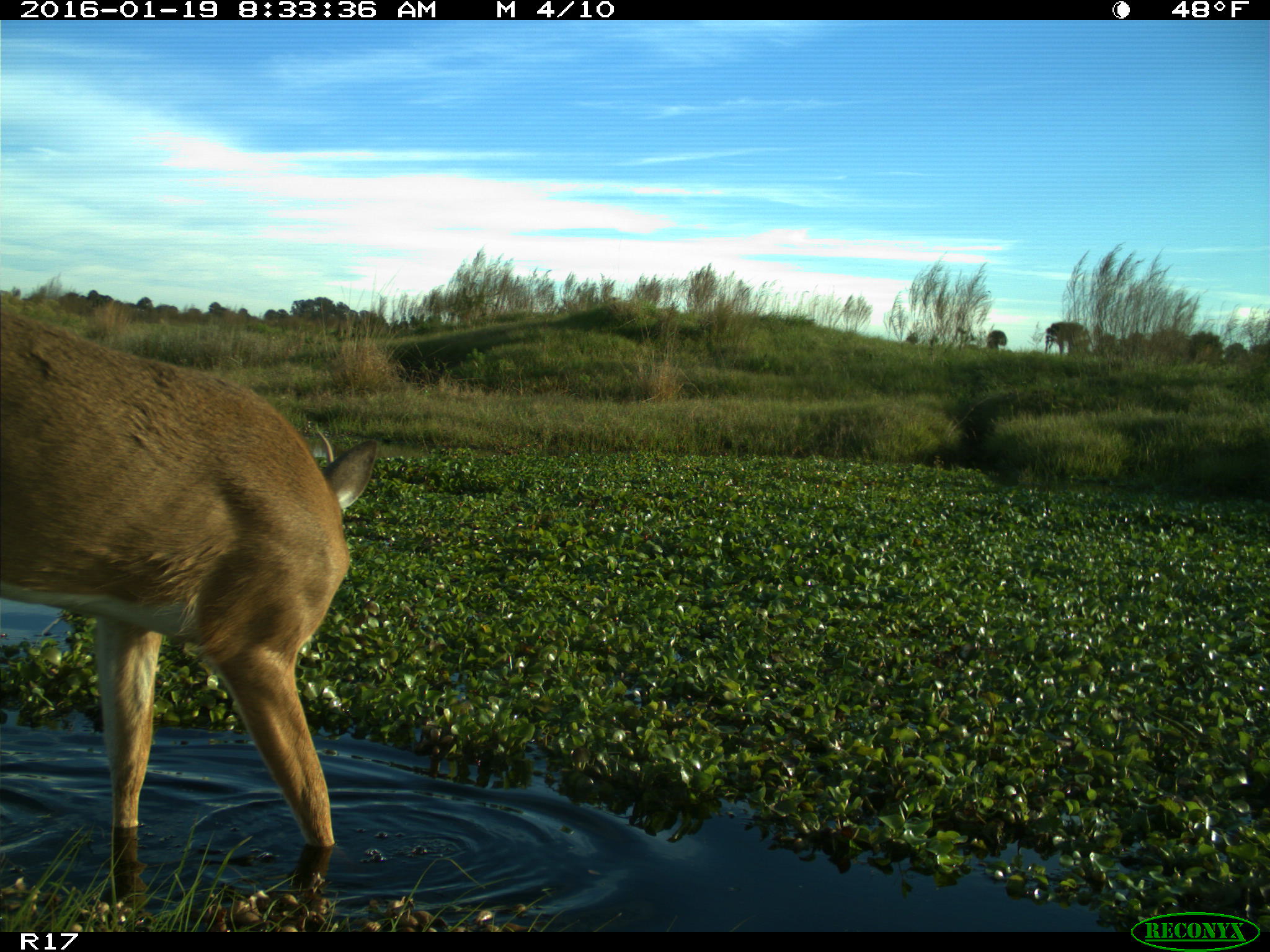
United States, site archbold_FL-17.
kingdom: Animalia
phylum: Chordata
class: Mammalia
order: Artiodactyla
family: Cervidae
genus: Odocoileus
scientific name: Odocoileus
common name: deer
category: unidentified deer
Unidentified deer (deer) (Odocoileus).